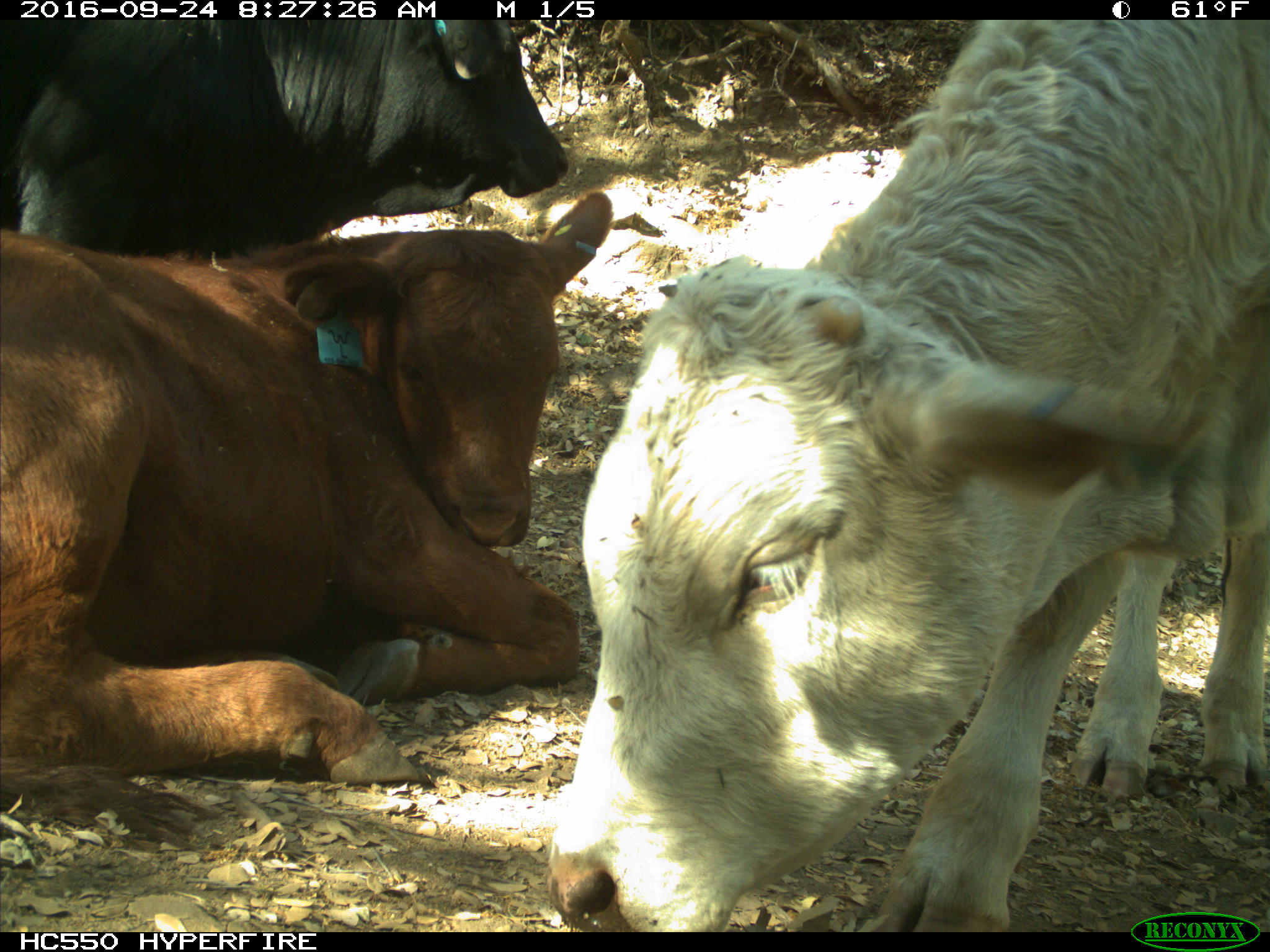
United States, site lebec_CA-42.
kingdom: Animalia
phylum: Chordata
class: Mammalia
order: Artiodactyla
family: Bovidae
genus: Bos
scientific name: Bos taurus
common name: domestic cow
Bos taurus (domestic cow).